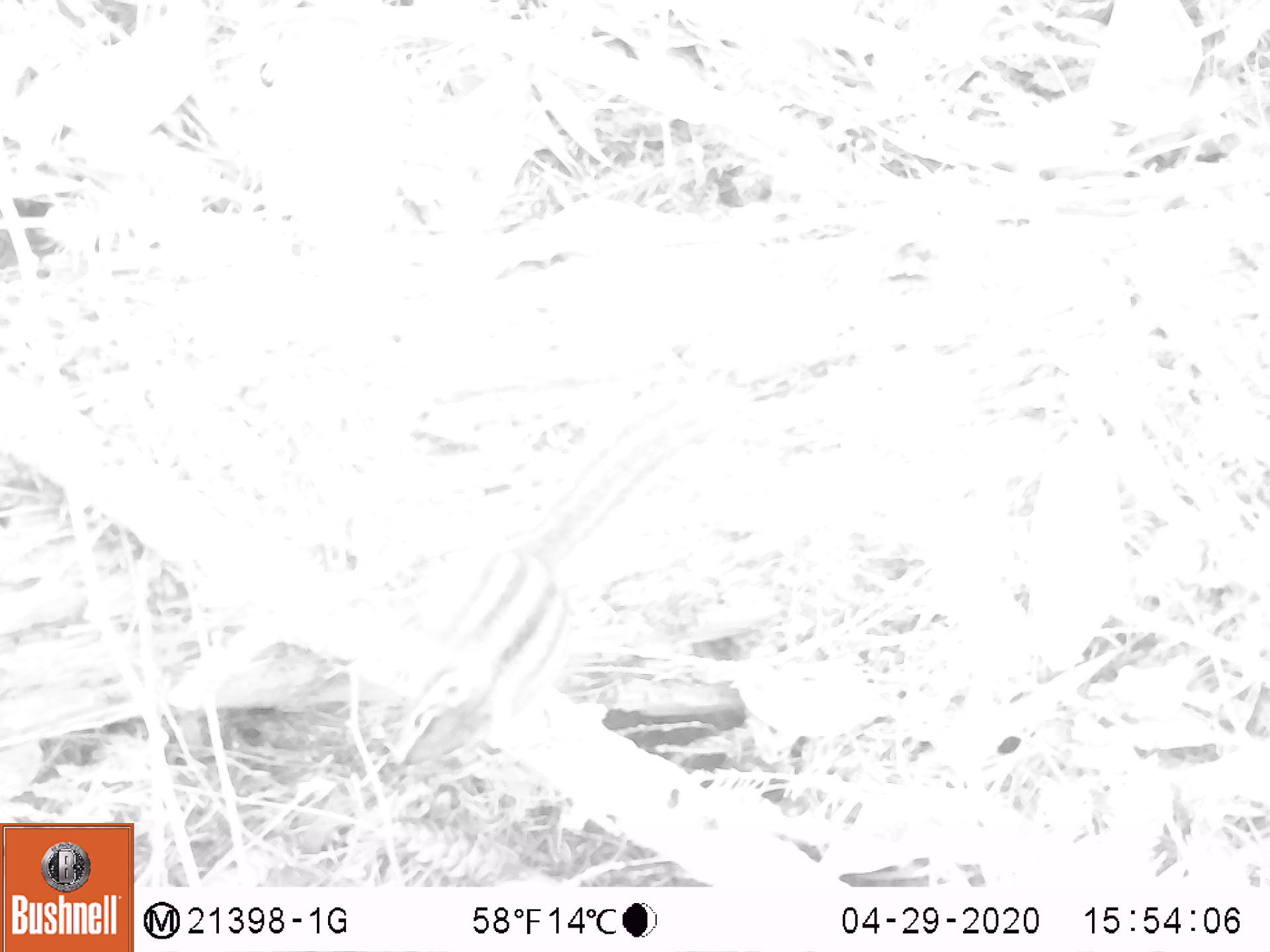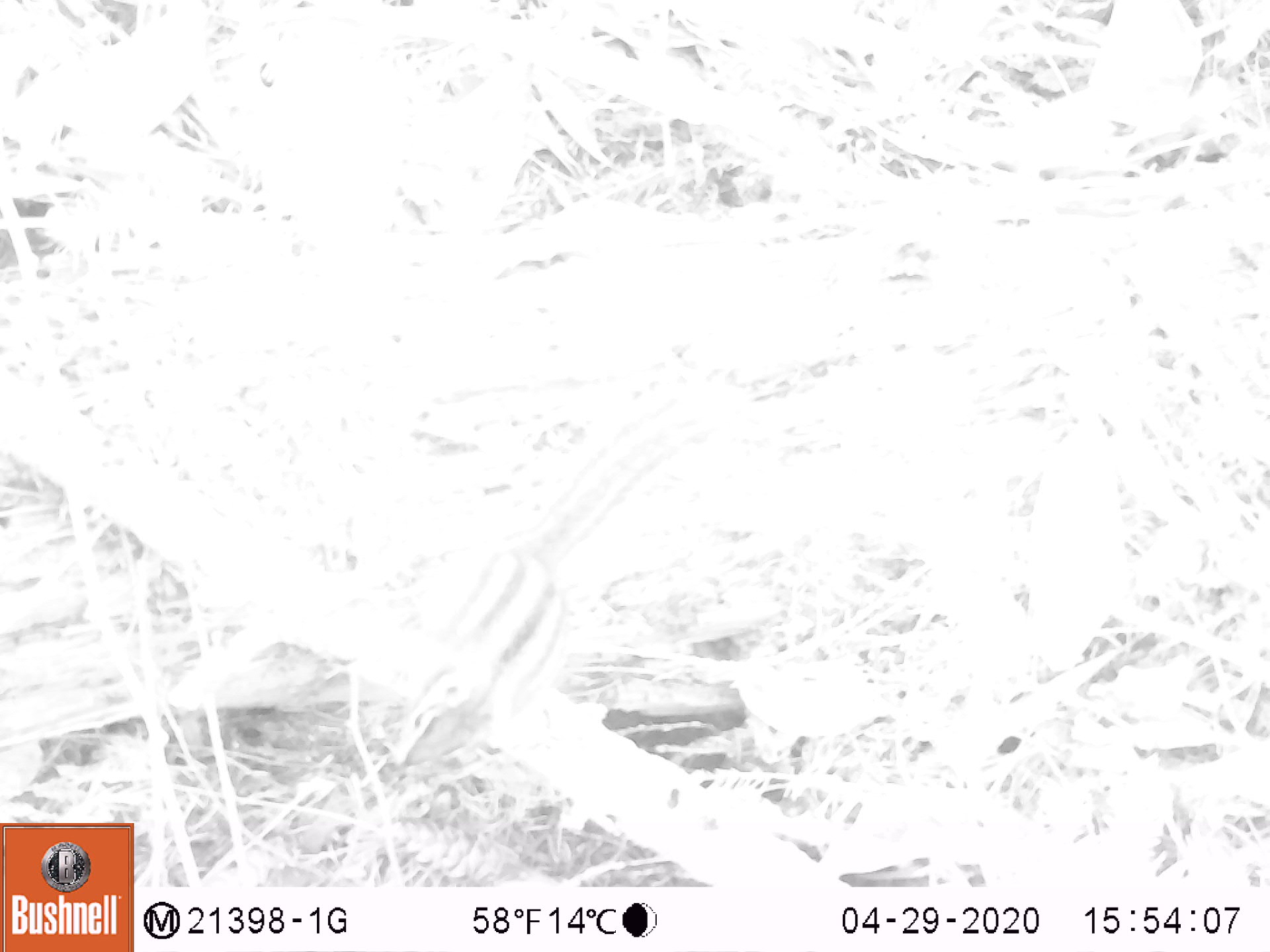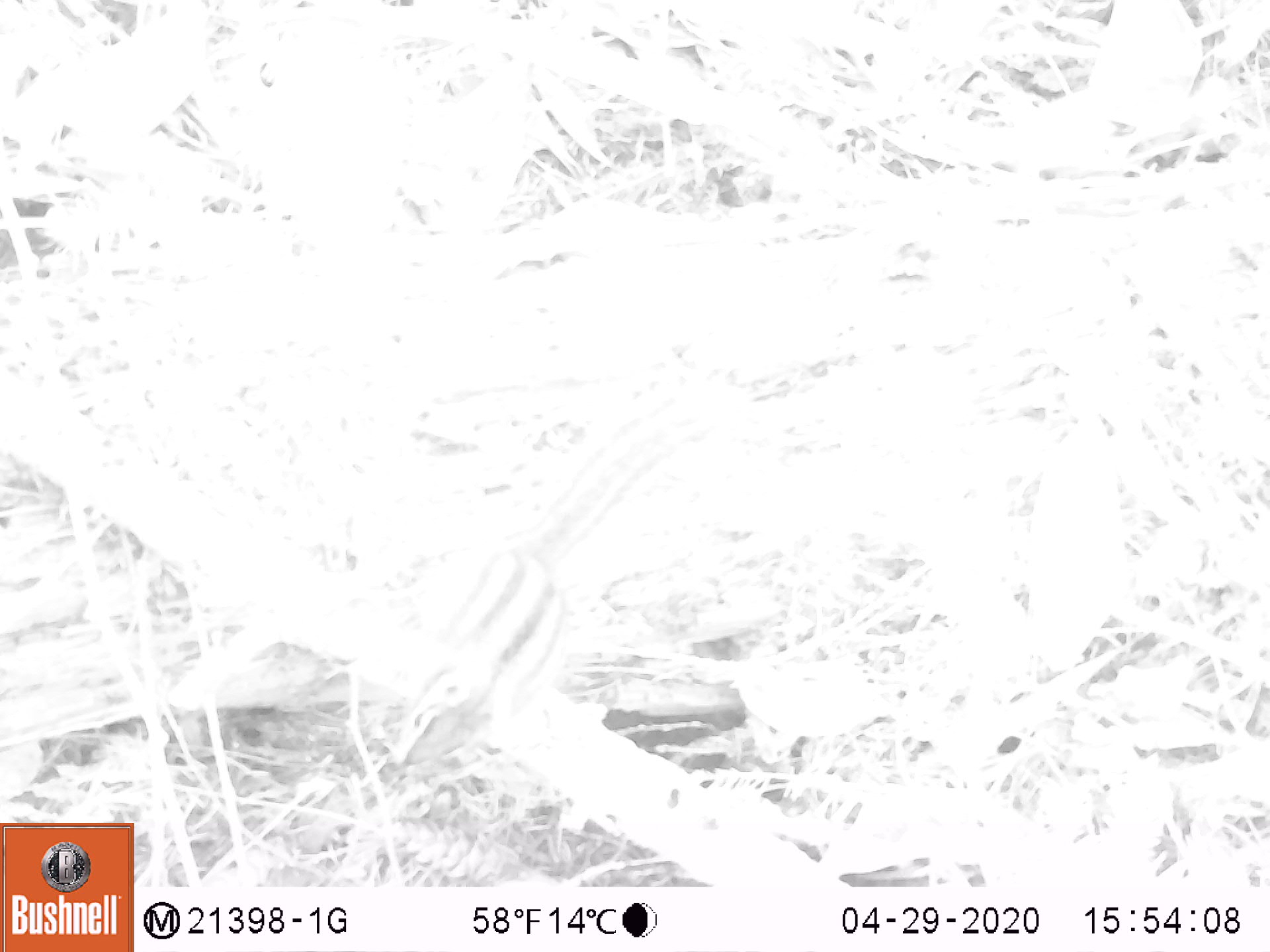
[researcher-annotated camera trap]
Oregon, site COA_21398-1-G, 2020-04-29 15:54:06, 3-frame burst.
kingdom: Animalia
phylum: Chordata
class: Mammalia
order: Rodentia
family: Sciuridae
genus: Neotamias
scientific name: Neotamias townsendii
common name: townsend's chipmunk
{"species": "townsend's chipmunk (Neotamias townsendii)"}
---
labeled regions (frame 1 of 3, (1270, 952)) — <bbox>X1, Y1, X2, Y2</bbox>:
townsend's chipmunk: <bbox>390, 482, 627, 756</bbox>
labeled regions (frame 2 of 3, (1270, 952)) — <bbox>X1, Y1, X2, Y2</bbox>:
townsend's chipmunk: <bbox>391, 480, 623, 777</bbox>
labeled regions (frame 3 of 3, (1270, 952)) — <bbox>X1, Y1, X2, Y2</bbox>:
townsend's chipmunk: <bbox>390, 516, 593, 770</bbox>